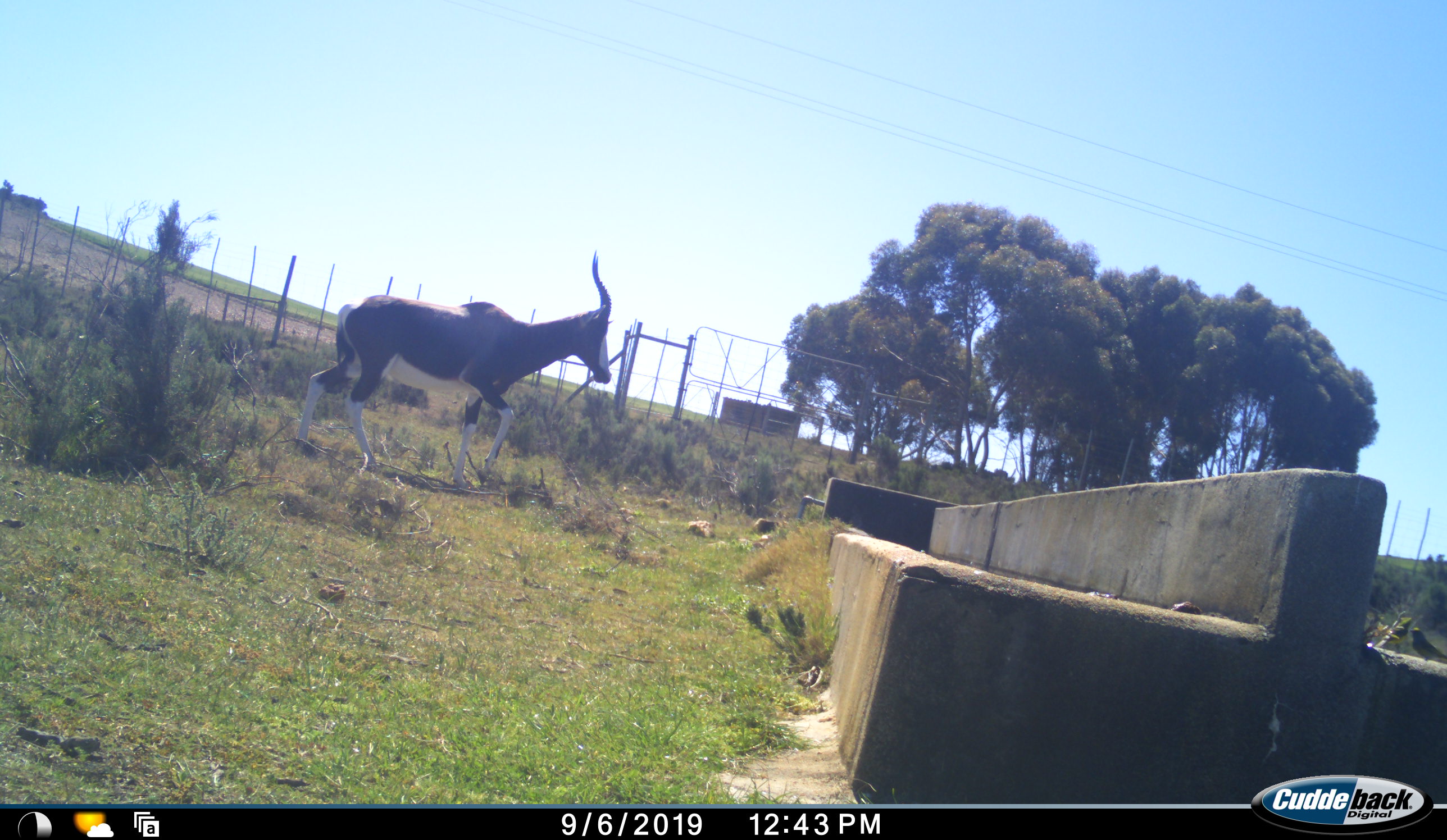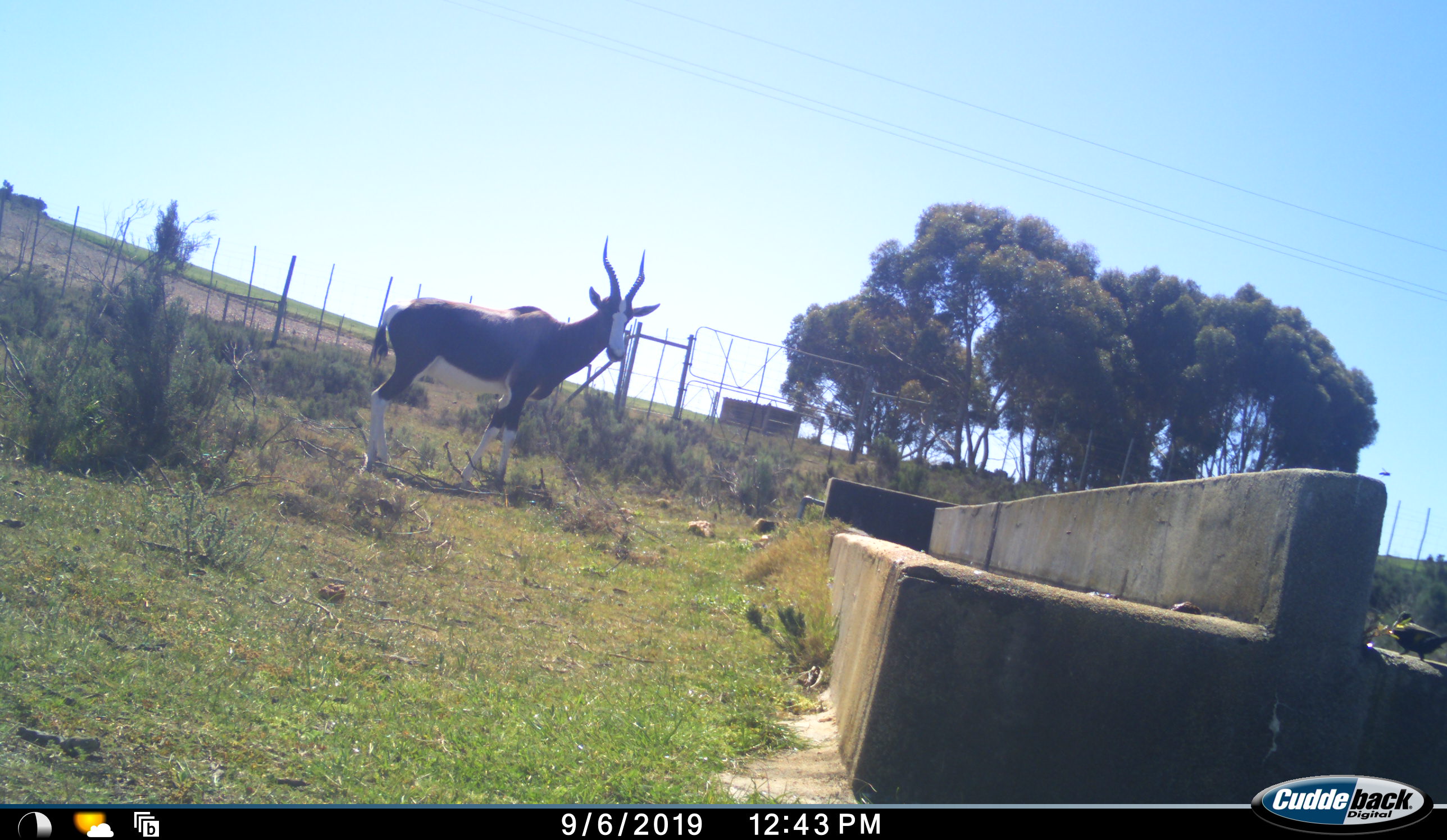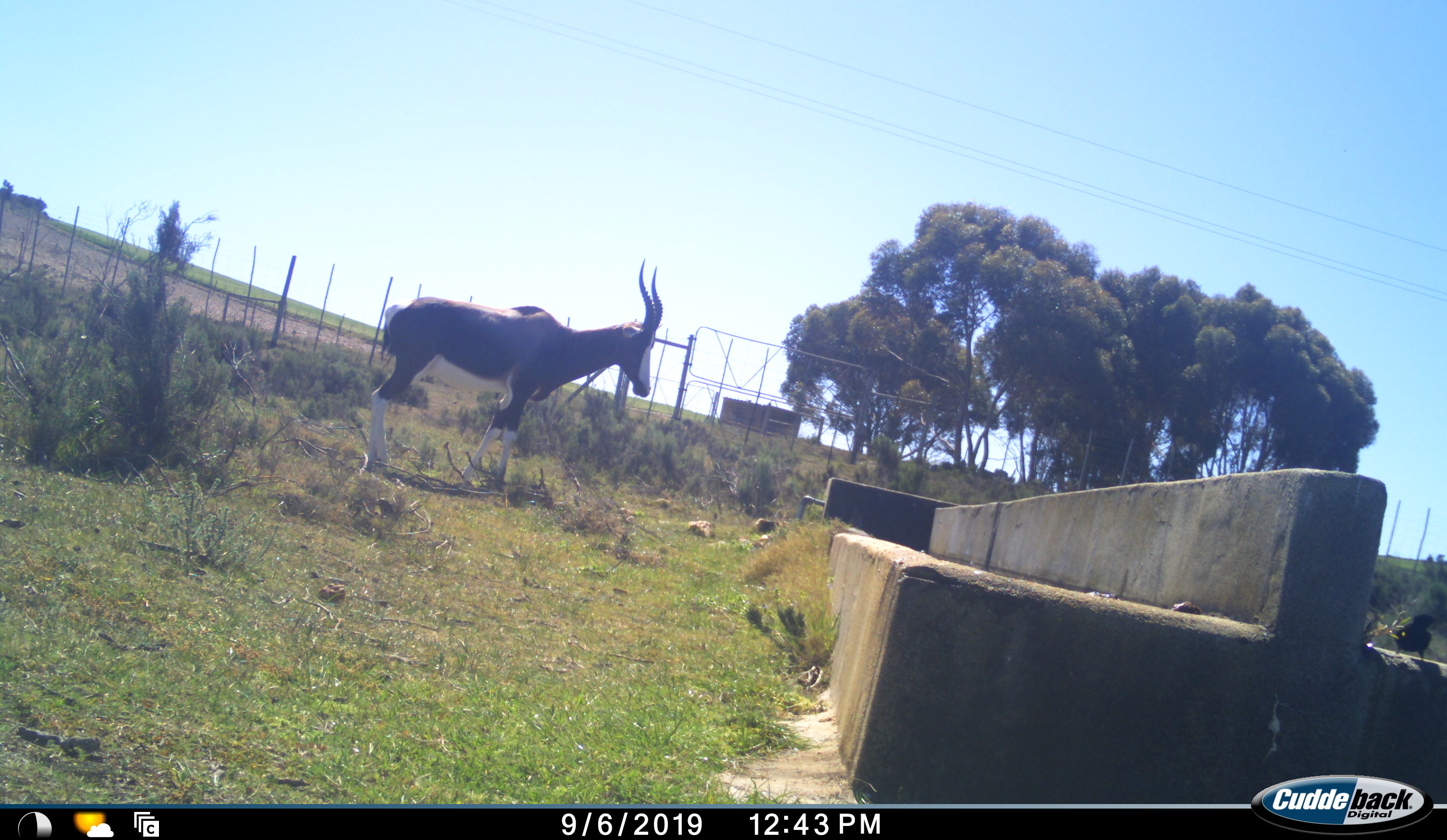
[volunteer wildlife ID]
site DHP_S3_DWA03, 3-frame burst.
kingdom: Animalia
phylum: Chordata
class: Mammalia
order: Artiodactyla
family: Bovidae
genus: Damaliscus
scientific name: Damaliscus pygargus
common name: bontebok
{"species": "bontebok (Damaliscus pygargus)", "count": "1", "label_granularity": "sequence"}